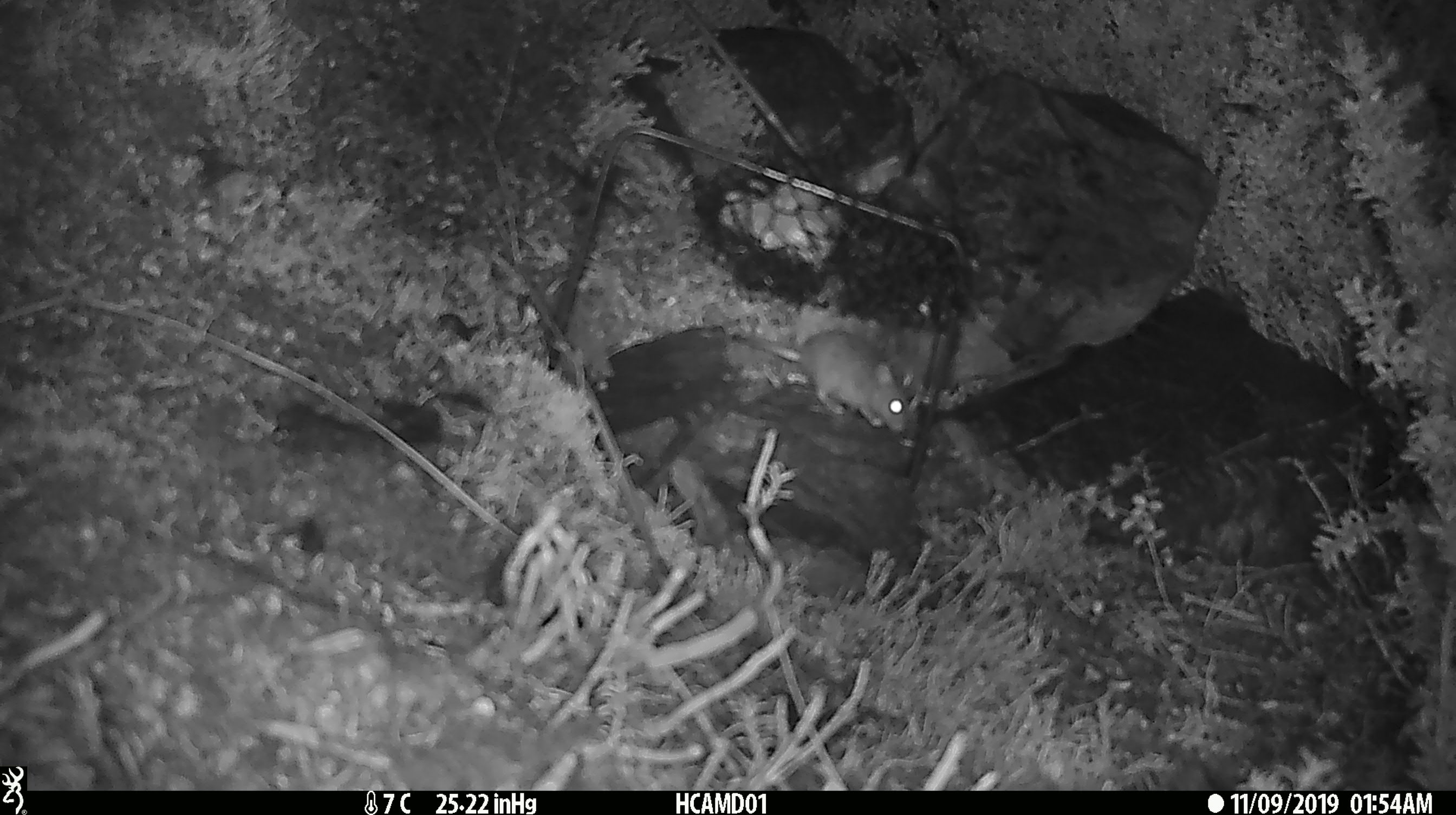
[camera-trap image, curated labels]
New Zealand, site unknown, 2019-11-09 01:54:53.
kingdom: Animalia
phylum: Chordata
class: Mammalia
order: Rodentia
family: Muridae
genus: Mus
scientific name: Mus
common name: mouse